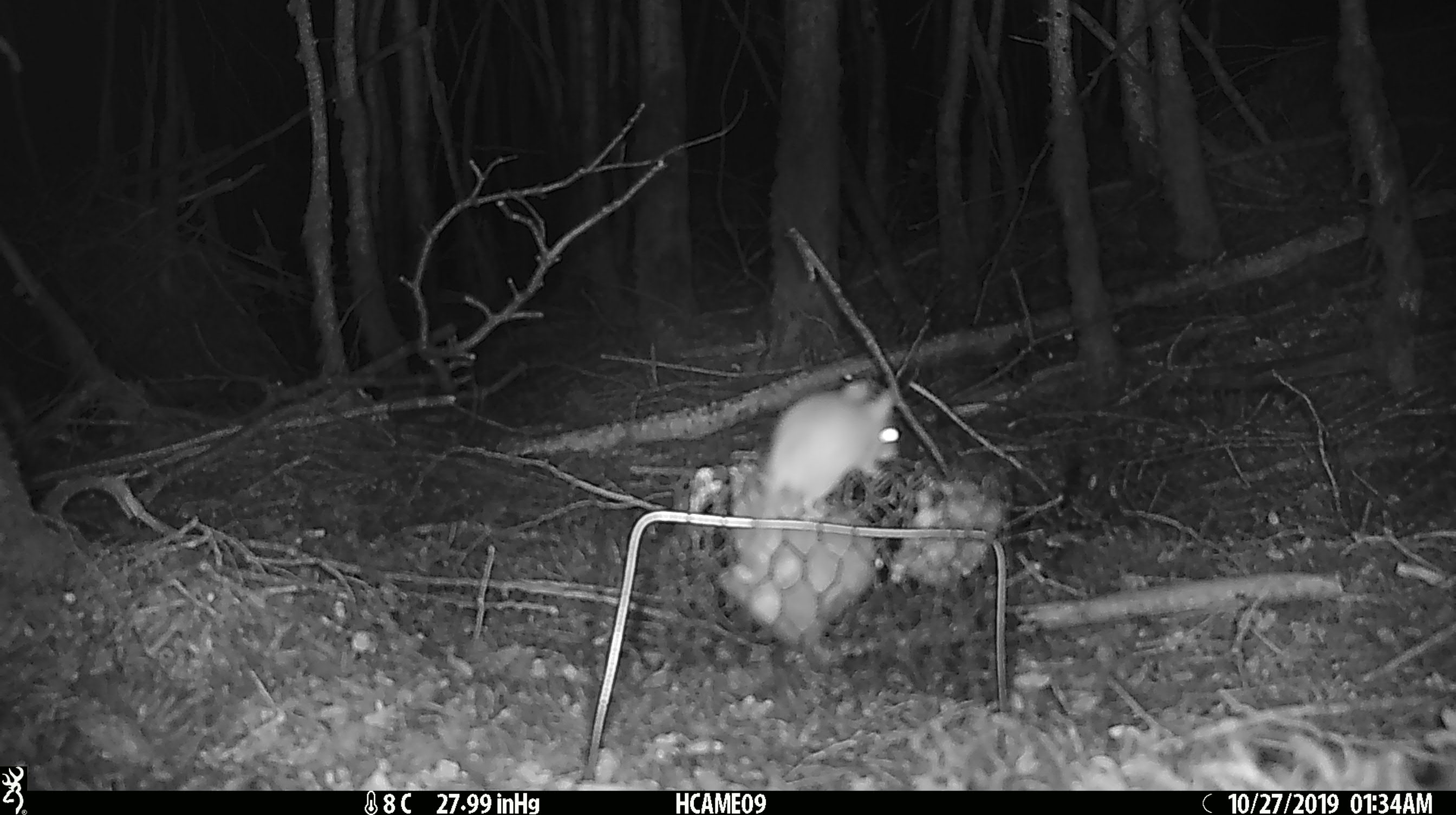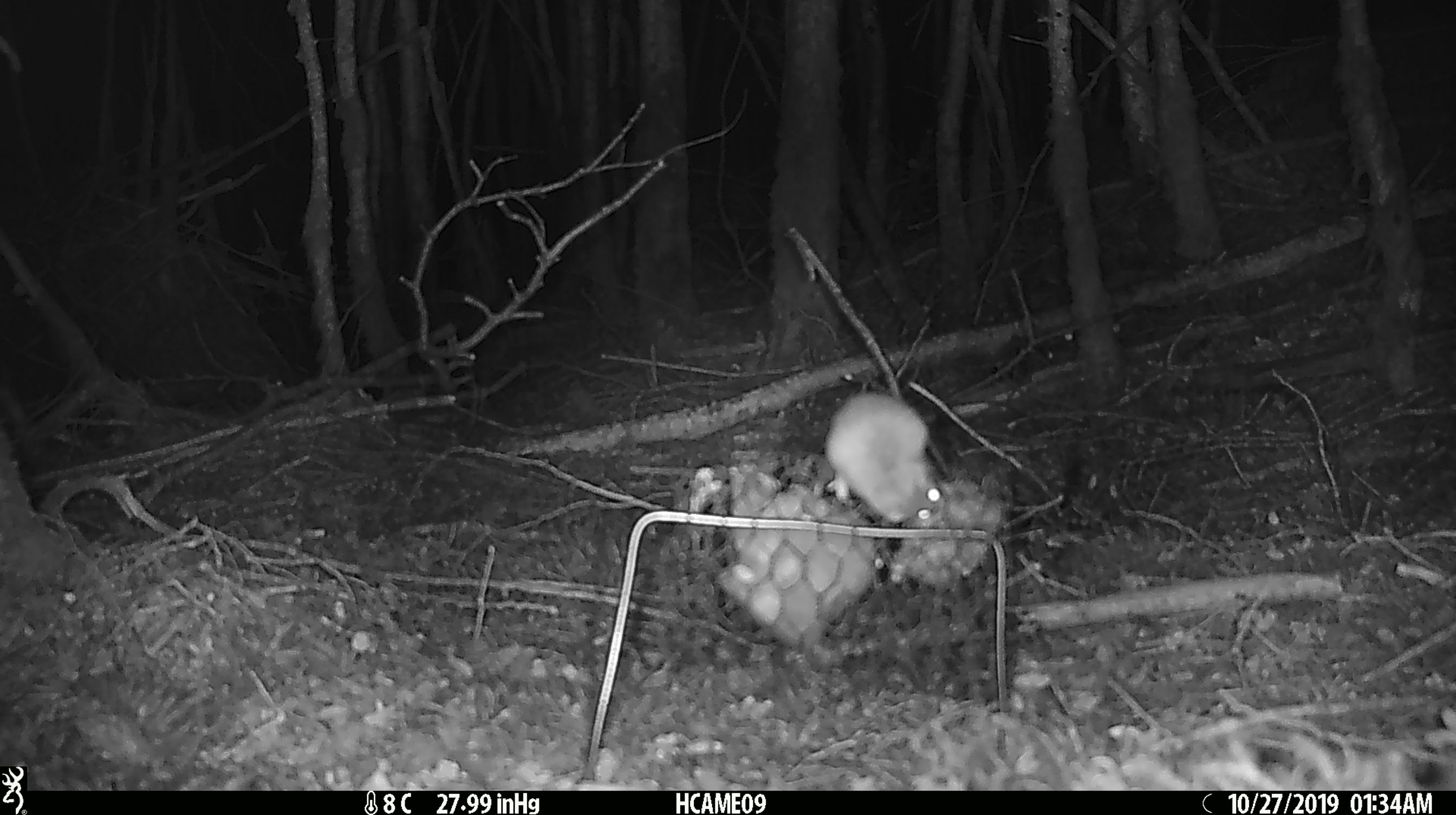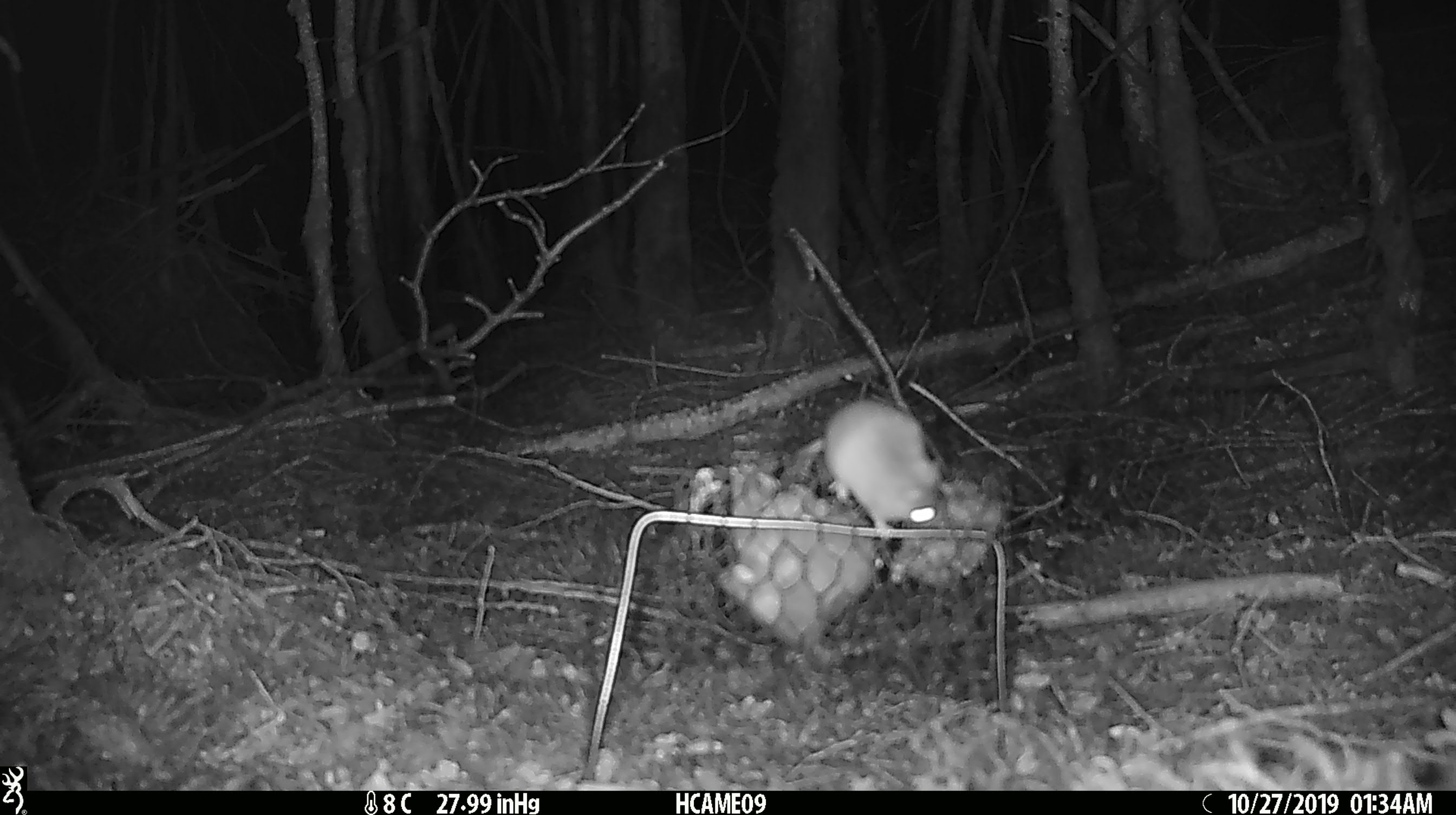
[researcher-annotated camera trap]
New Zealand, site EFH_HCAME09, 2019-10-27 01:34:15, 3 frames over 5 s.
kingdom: Animalia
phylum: Chordata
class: Mammalia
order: Rodentia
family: Muridae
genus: Mus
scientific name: Mus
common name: mouse